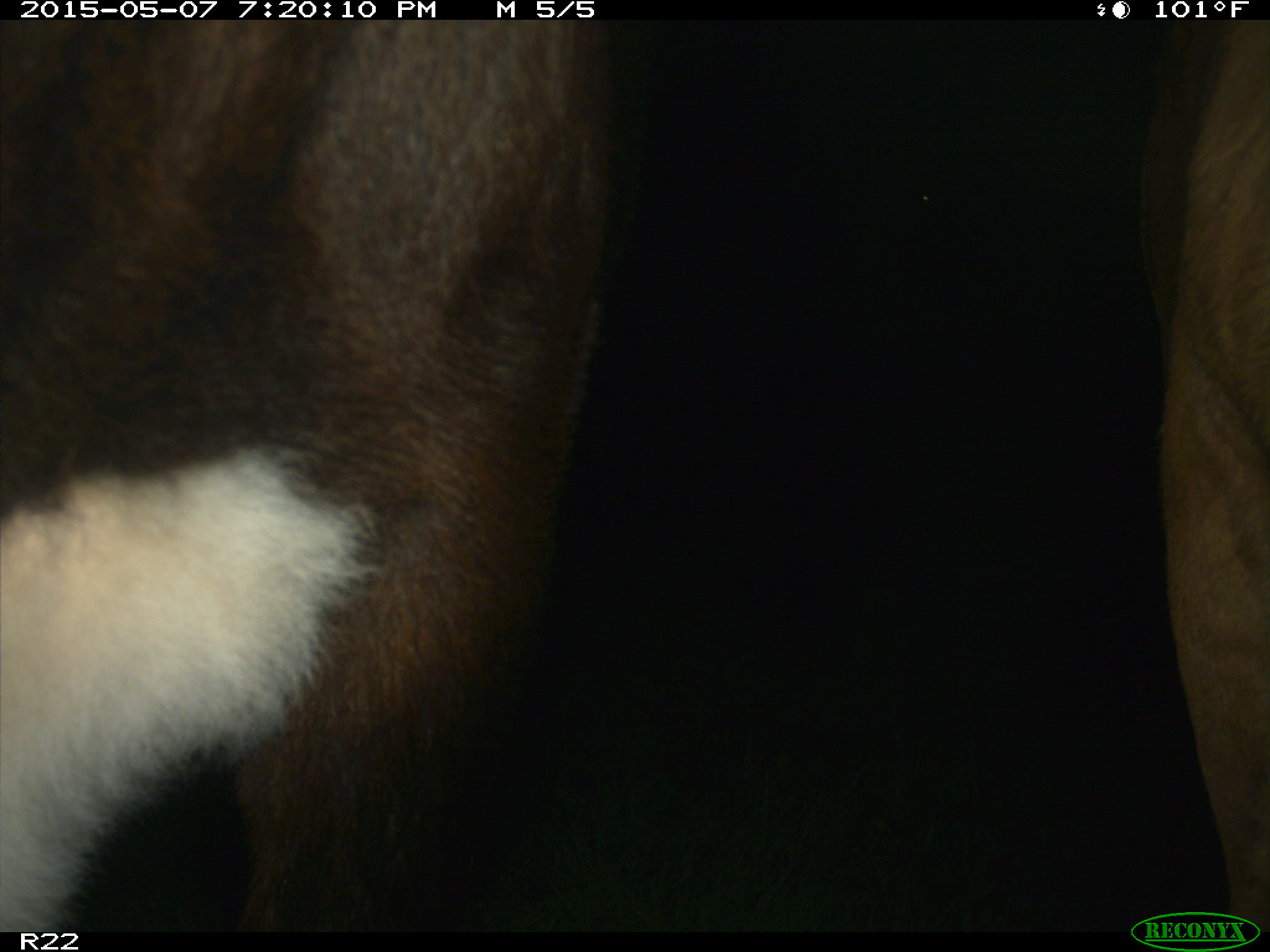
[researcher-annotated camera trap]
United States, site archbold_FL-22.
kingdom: Animalia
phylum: Chordata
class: Mammalia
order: Artiodactyla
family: Bovidae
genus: Bos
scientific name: Bos taurus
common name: domestic cow